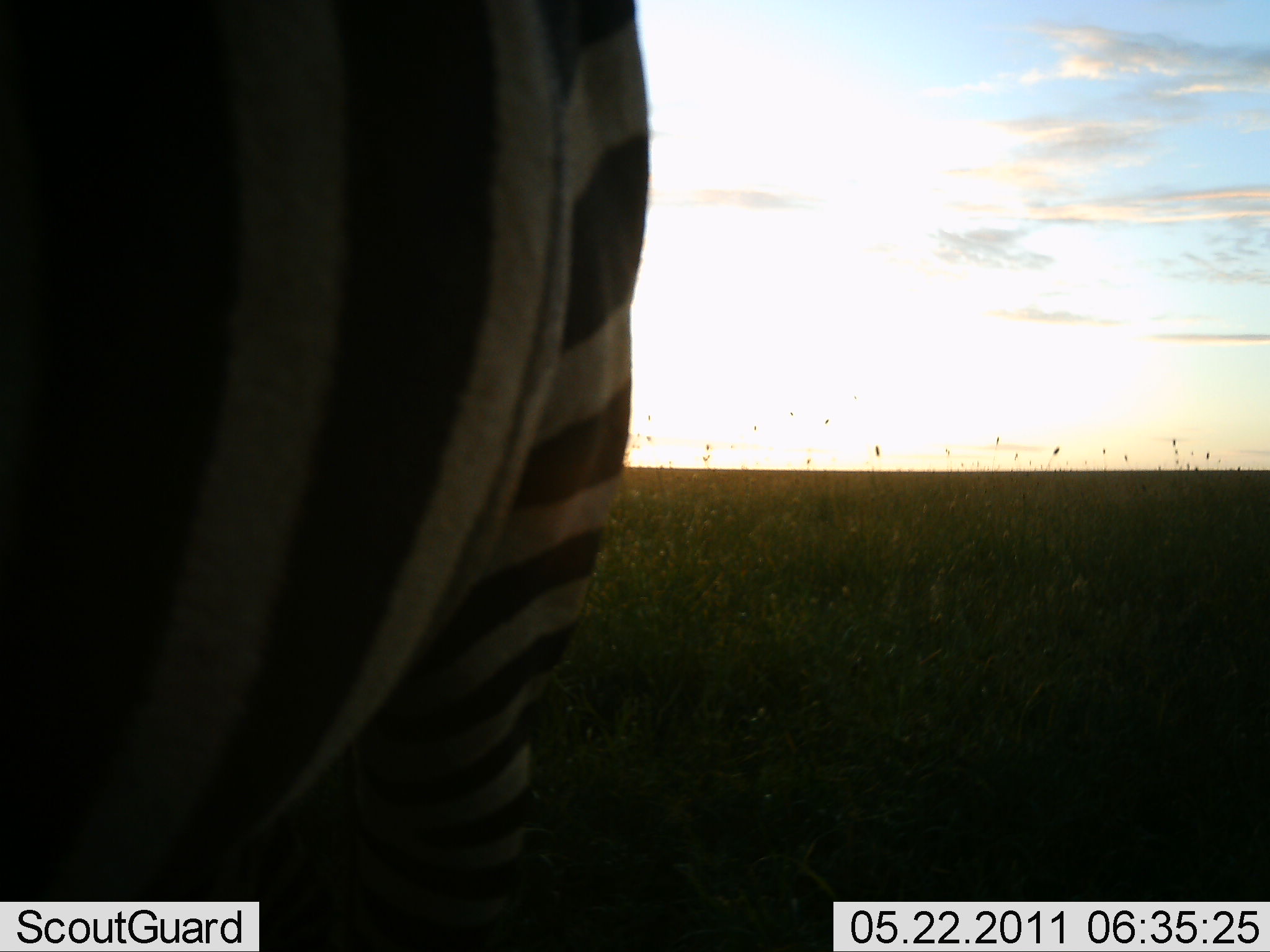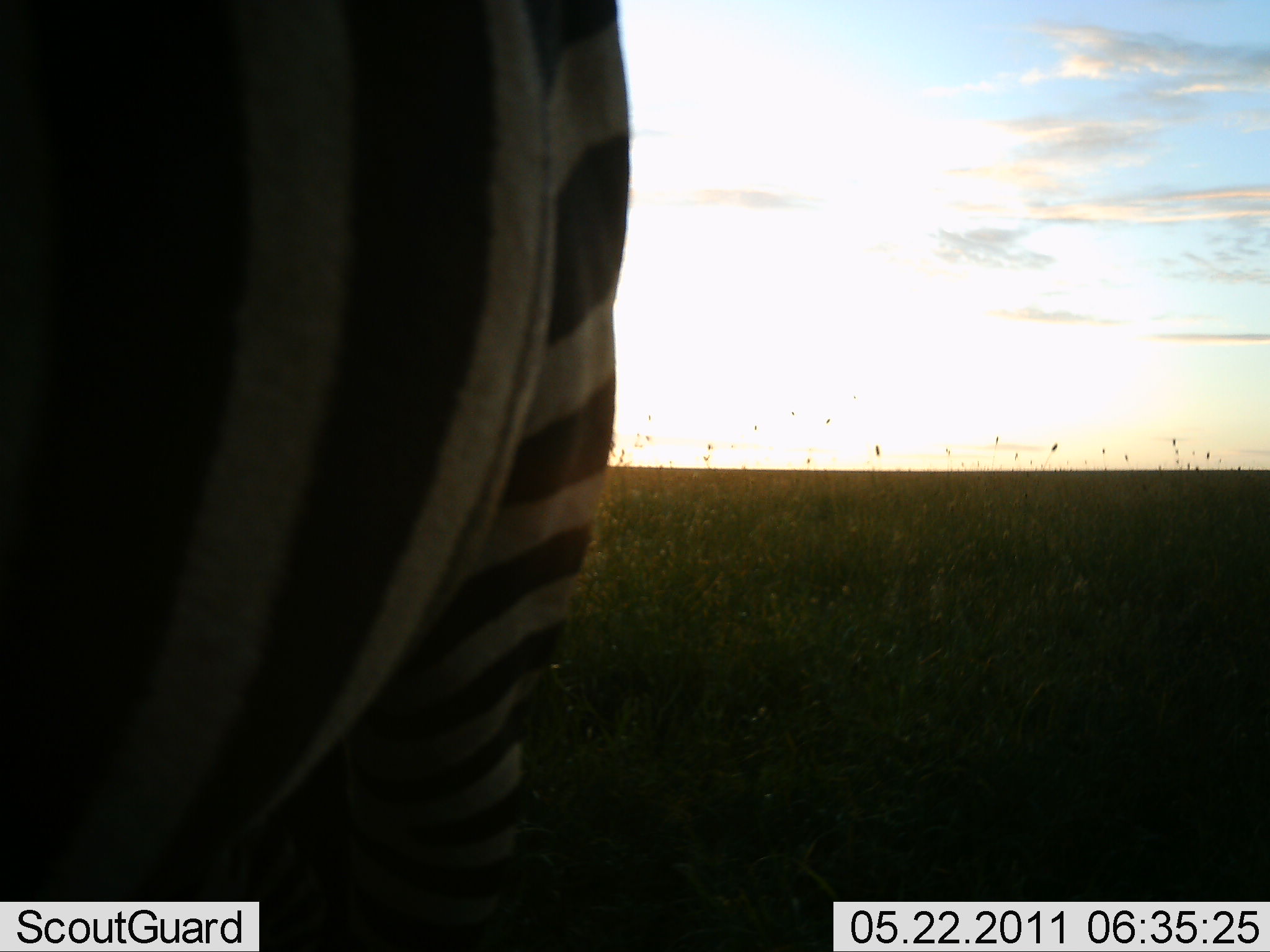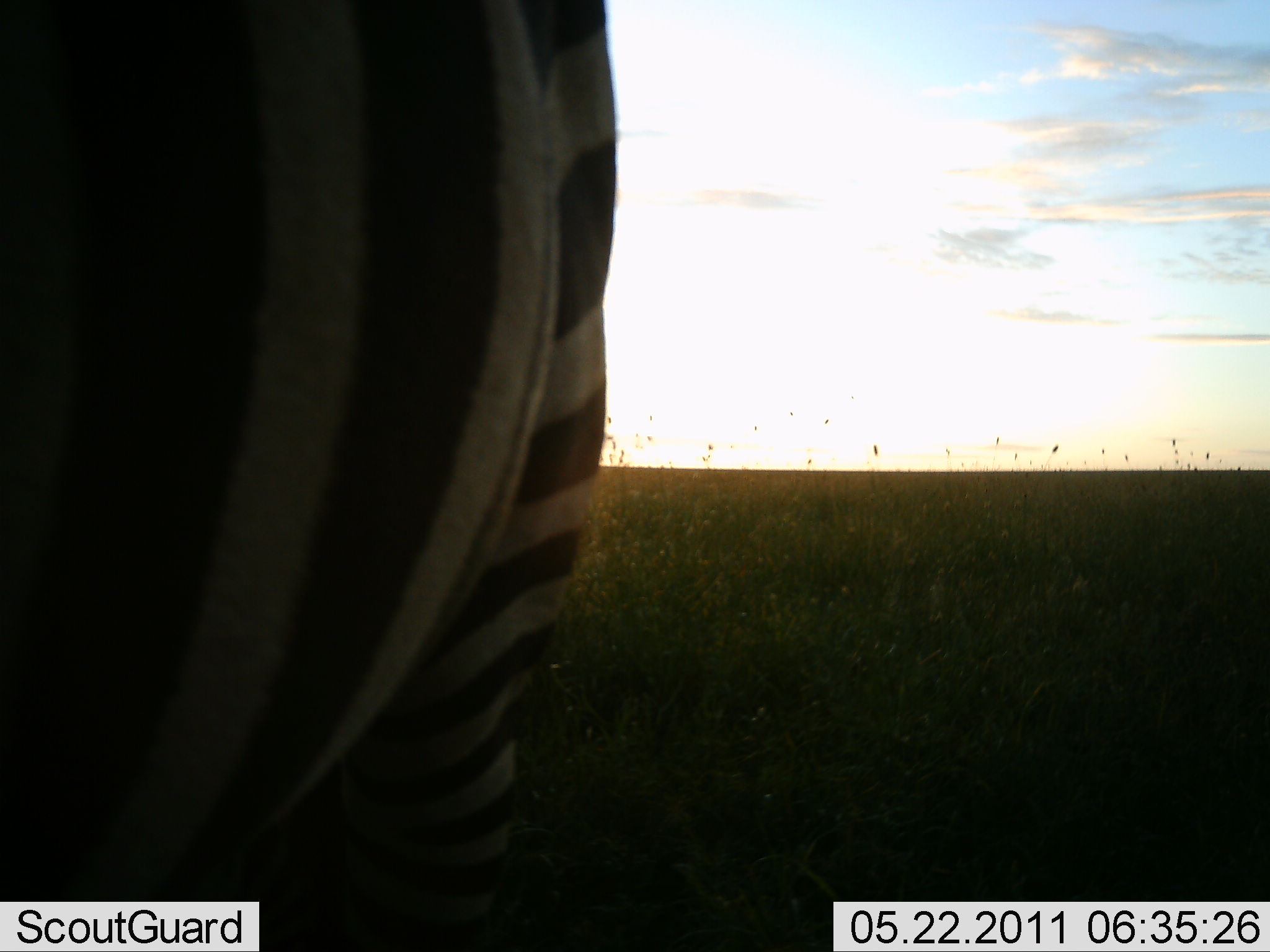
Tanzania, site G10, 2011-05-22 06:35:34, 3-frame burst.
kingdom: Animalia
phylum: Chordata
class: Mammalia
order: Perissodactyla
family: Equidae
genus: Equus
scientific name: Equus quagga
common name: plains zebra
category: zebra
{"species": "zebra (plains zebra) (Equus quagga)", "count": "1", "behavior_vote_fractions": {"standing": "100%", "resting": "0%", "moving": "0%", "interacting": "0%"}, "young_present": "0%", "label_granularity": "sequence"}